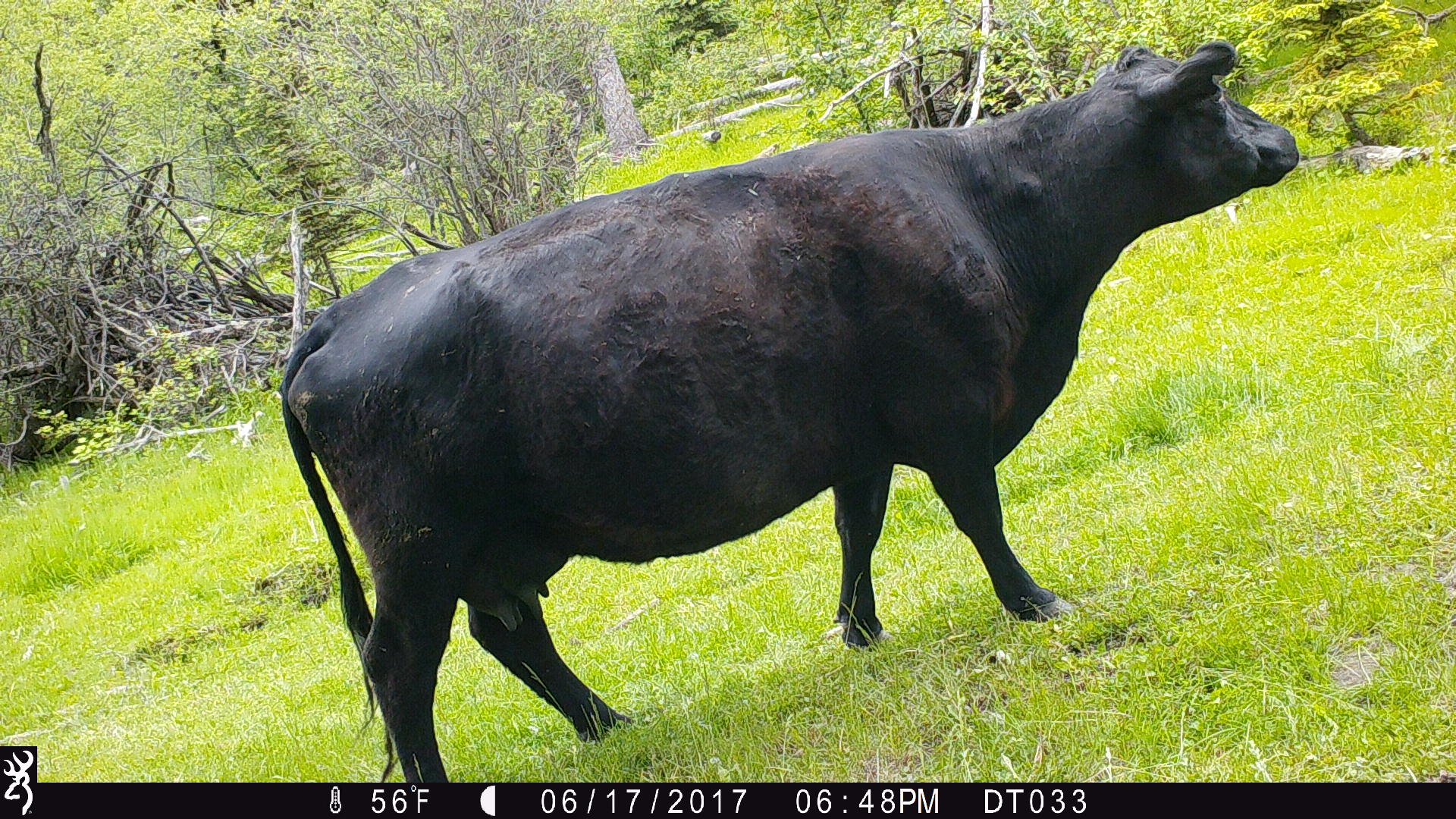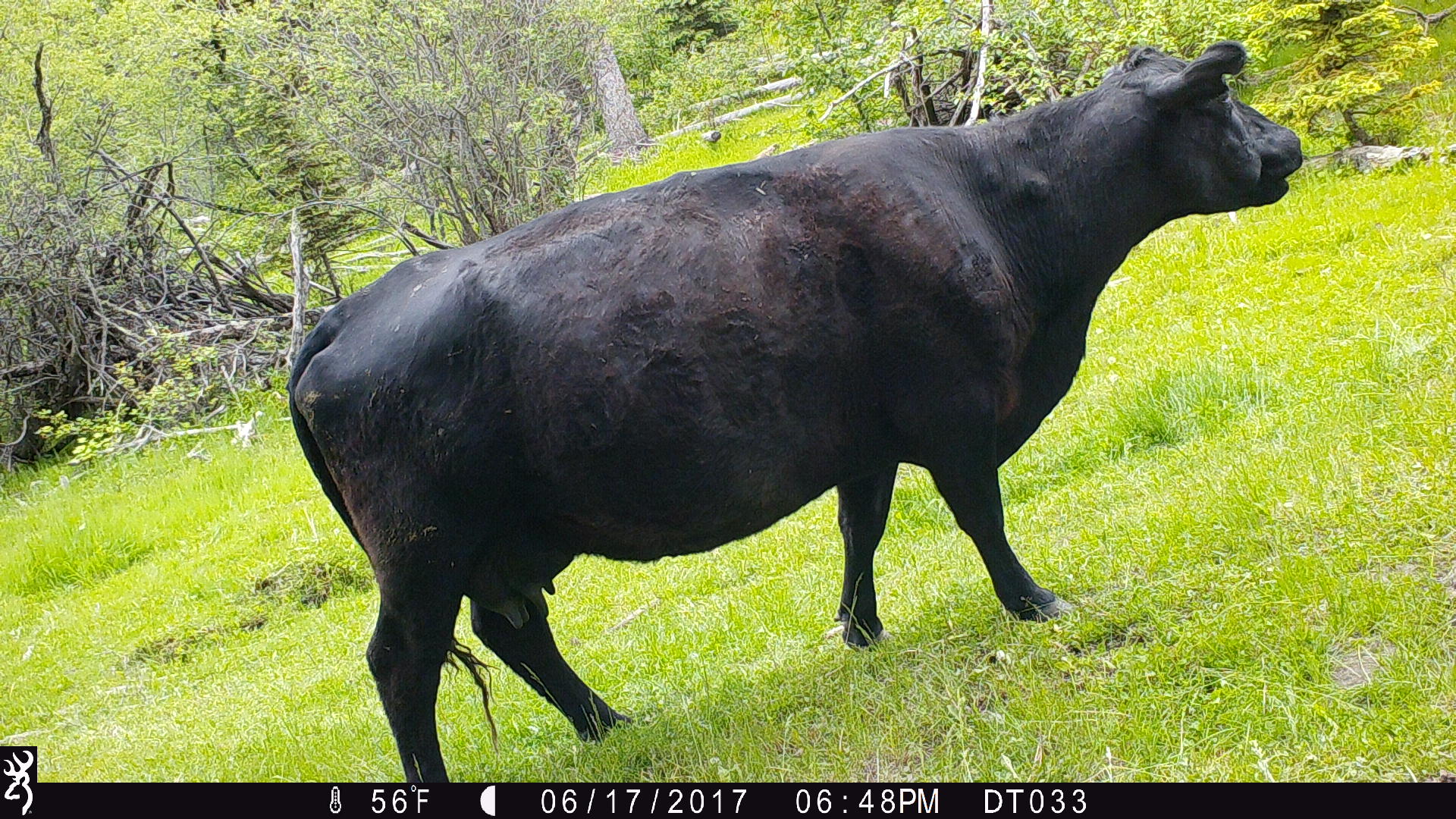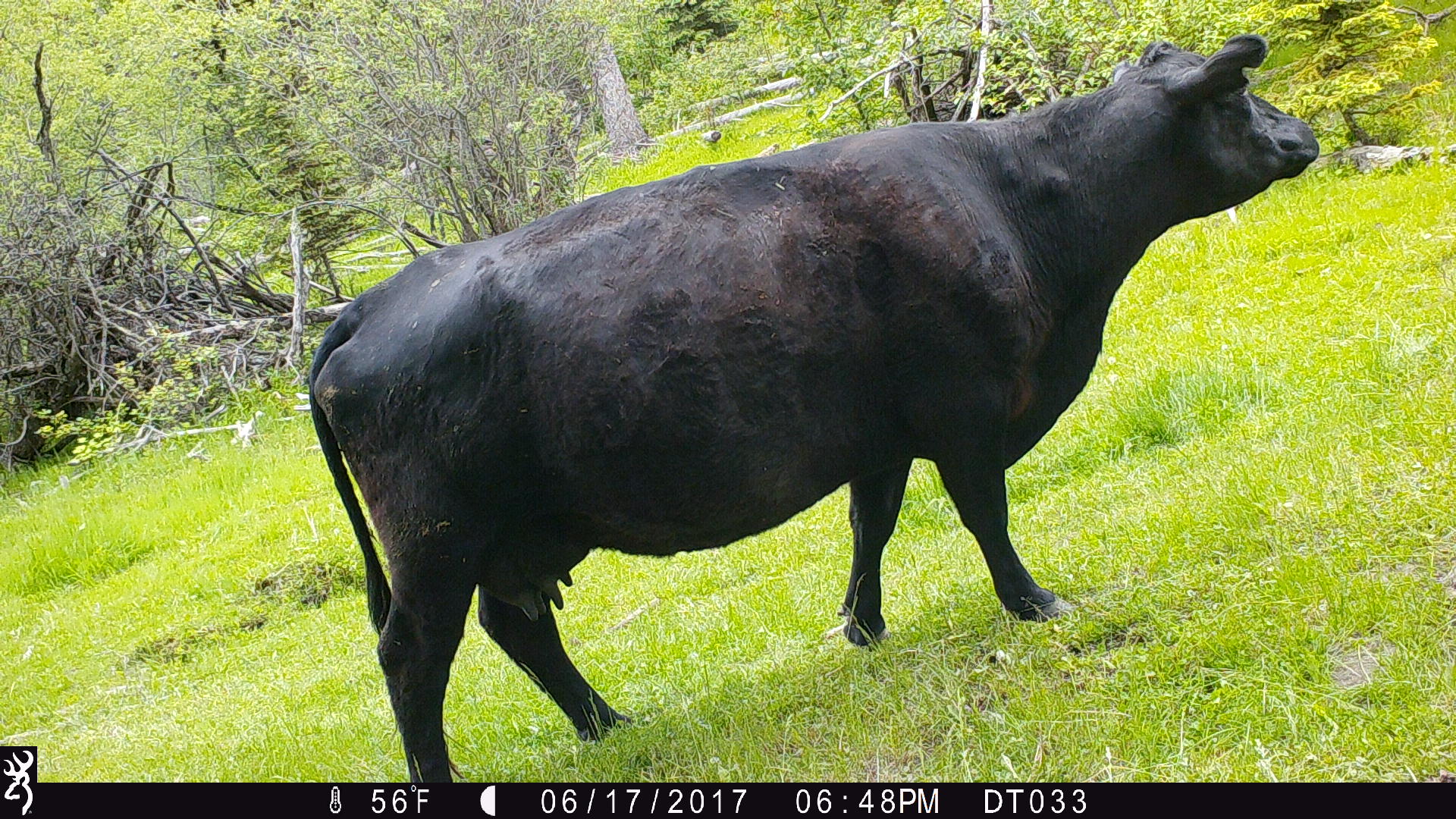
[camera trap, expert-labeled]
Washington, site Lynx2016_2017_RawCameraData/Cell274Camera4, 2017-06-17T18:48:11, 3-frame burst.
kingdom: Animalia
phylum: Chordata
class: Mammalia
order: Artiodactyla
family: Bovidae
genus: Bos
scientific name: Bos taurus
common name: domestic cattle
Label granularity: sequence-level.